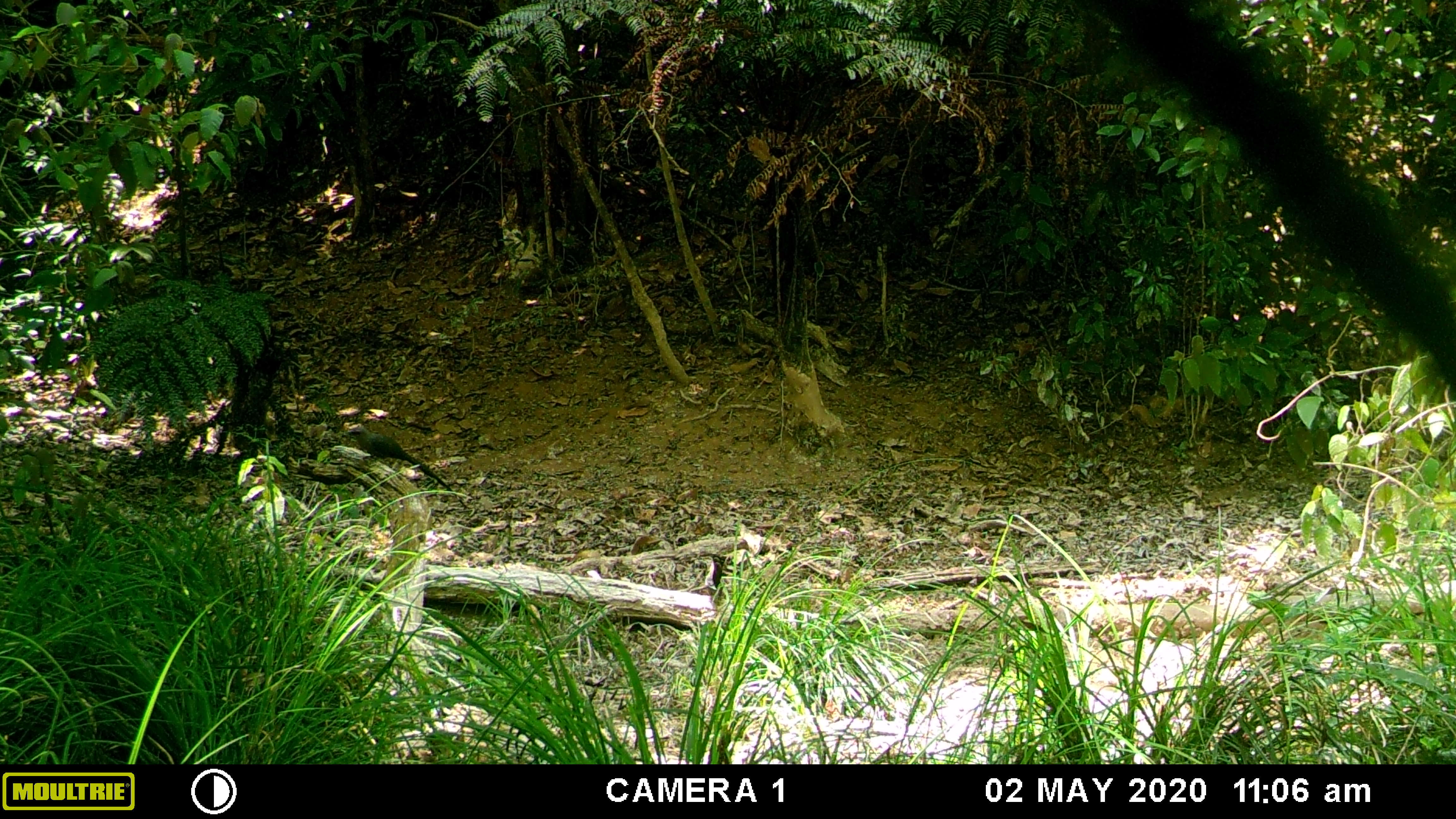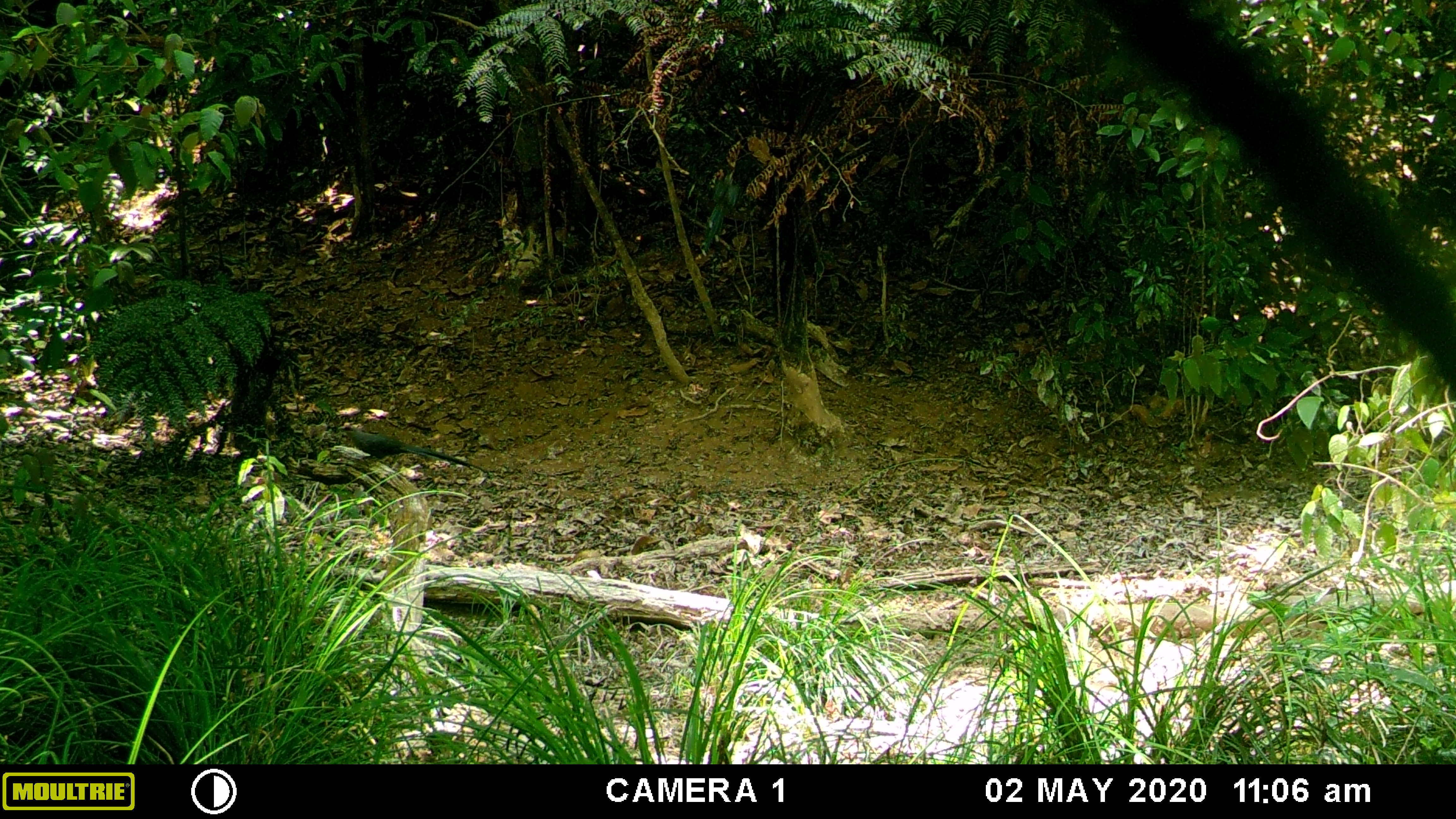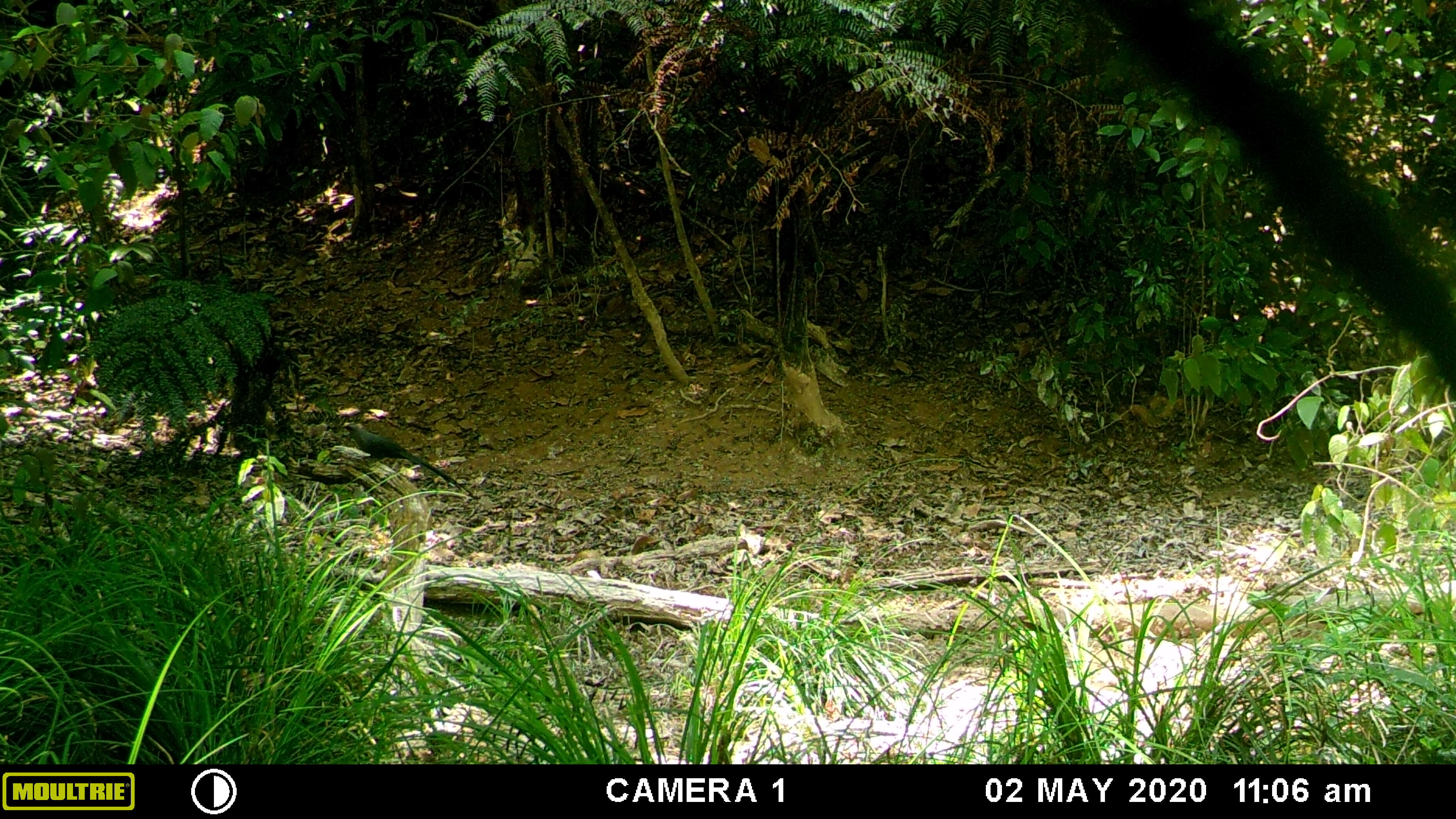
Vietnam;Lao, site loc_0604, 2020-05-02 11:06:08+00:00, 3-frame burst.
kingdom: Animalia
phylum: Chordata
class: Aves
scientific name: Aves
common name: bird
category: unidentified bird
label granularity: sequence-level